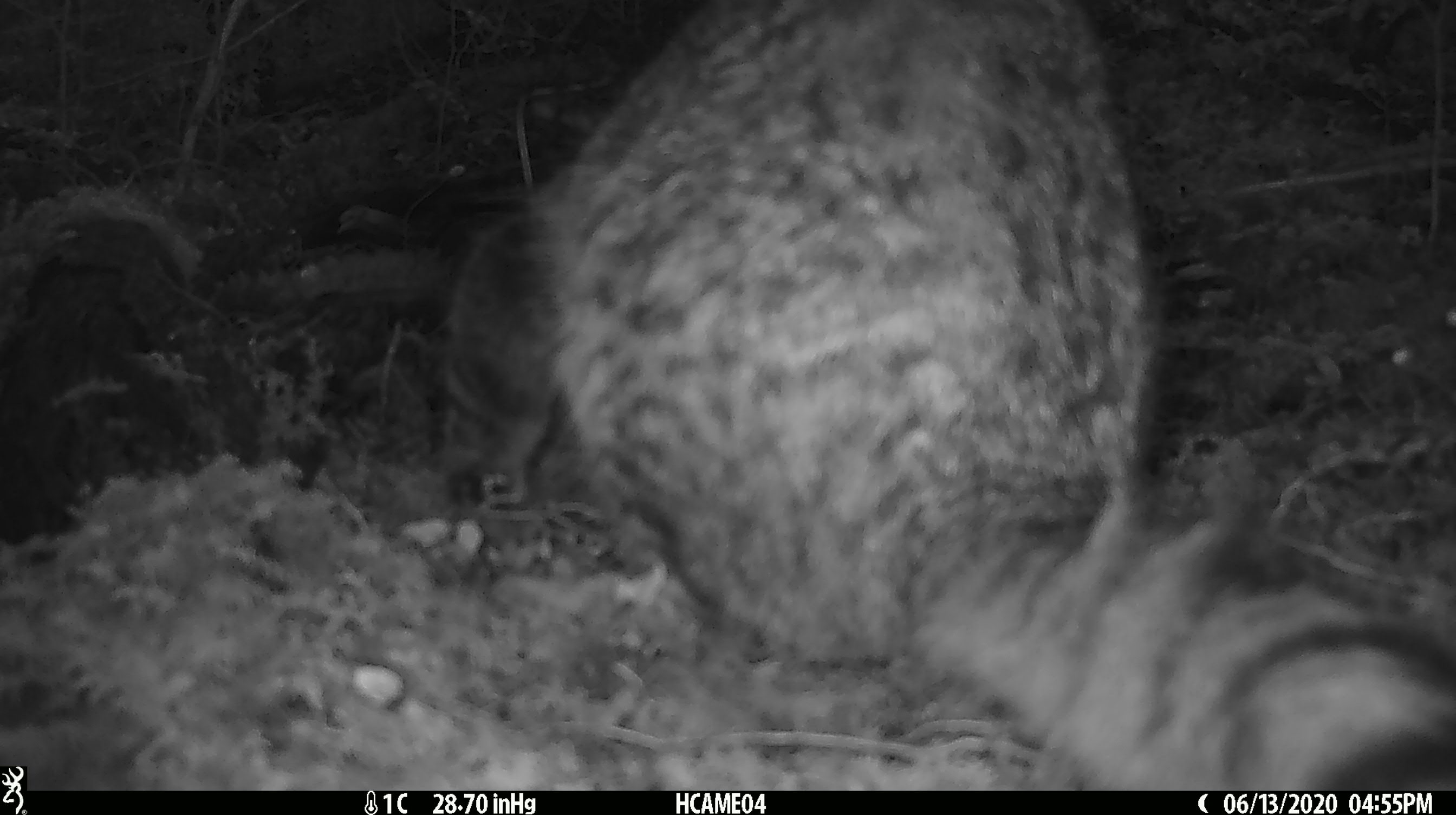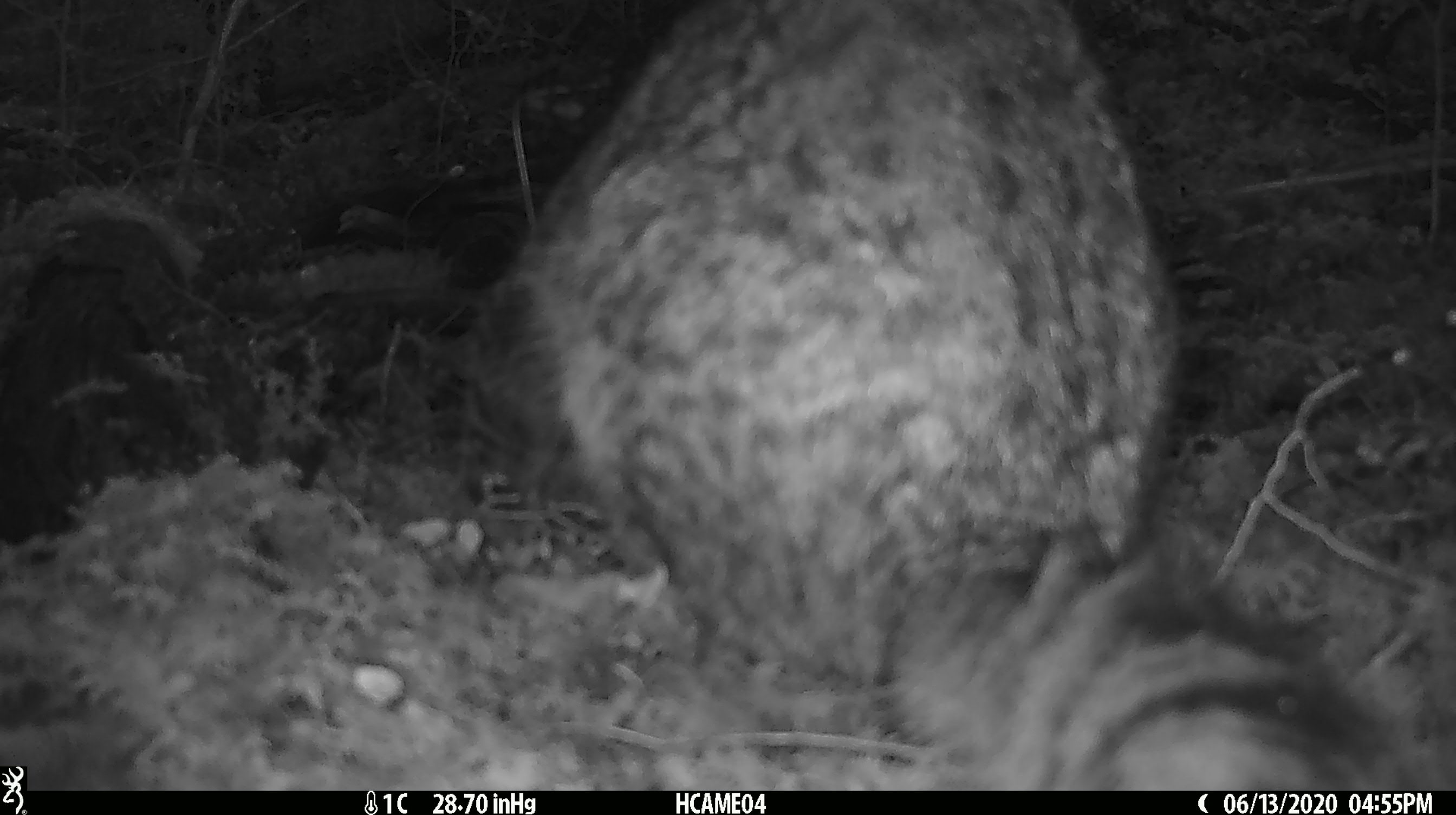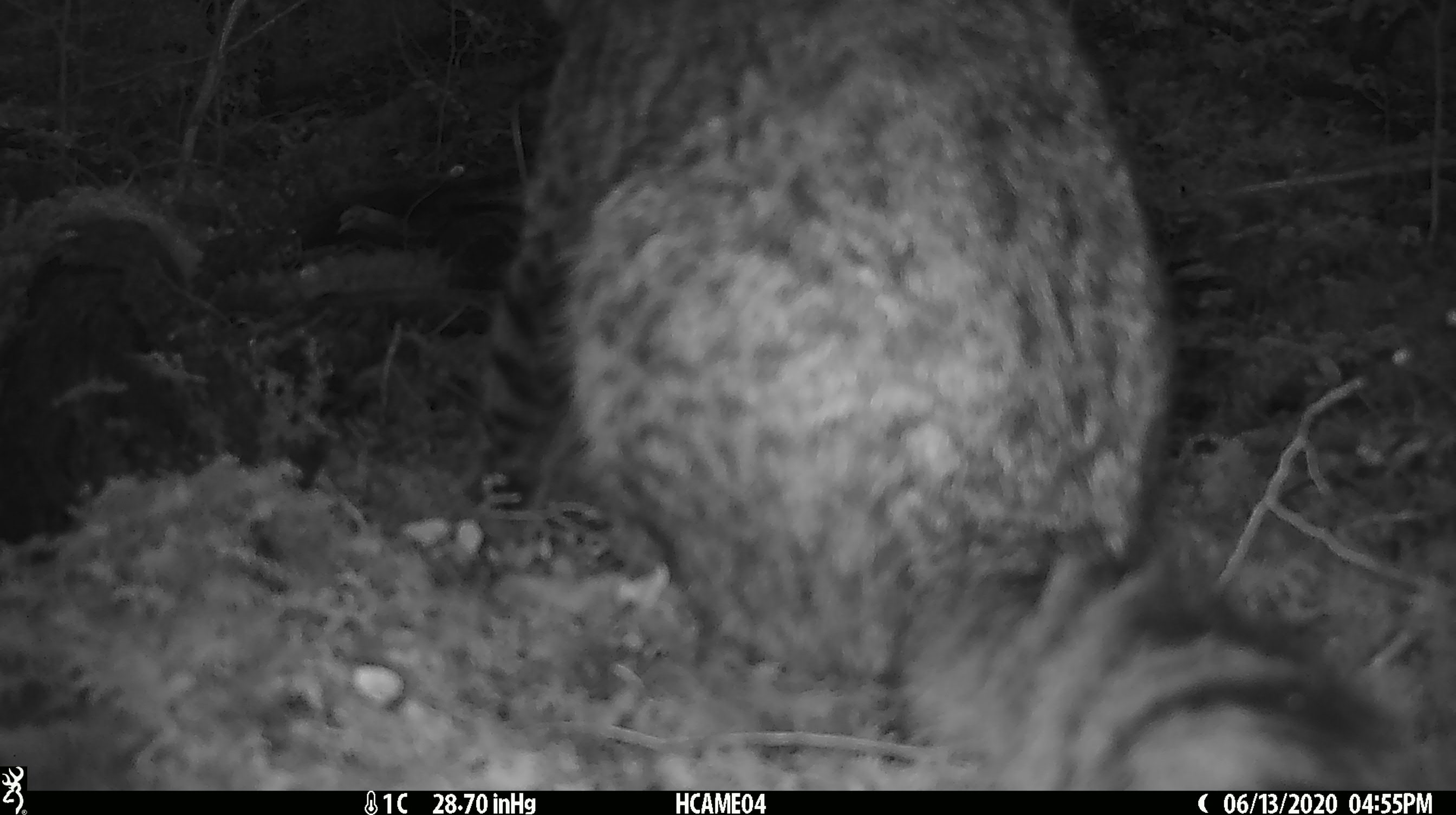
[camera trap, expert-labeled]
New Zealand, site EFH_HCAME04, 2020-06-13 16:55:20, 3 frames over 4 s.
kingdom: Animalia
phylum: Chordata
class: Mammalia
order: Carnivora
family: Felidae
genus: Felis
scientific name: Felis catus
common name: domestic cat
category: cat